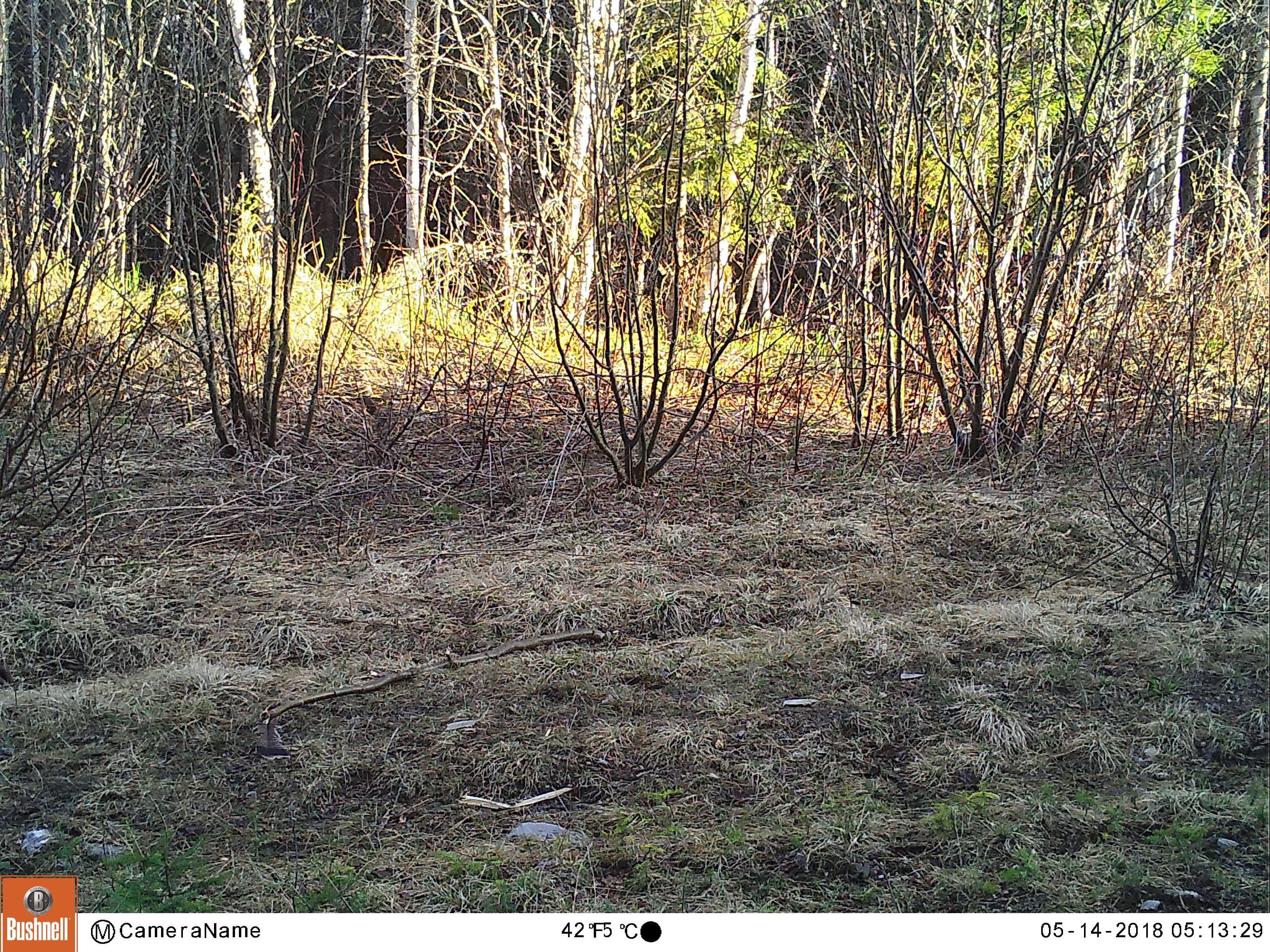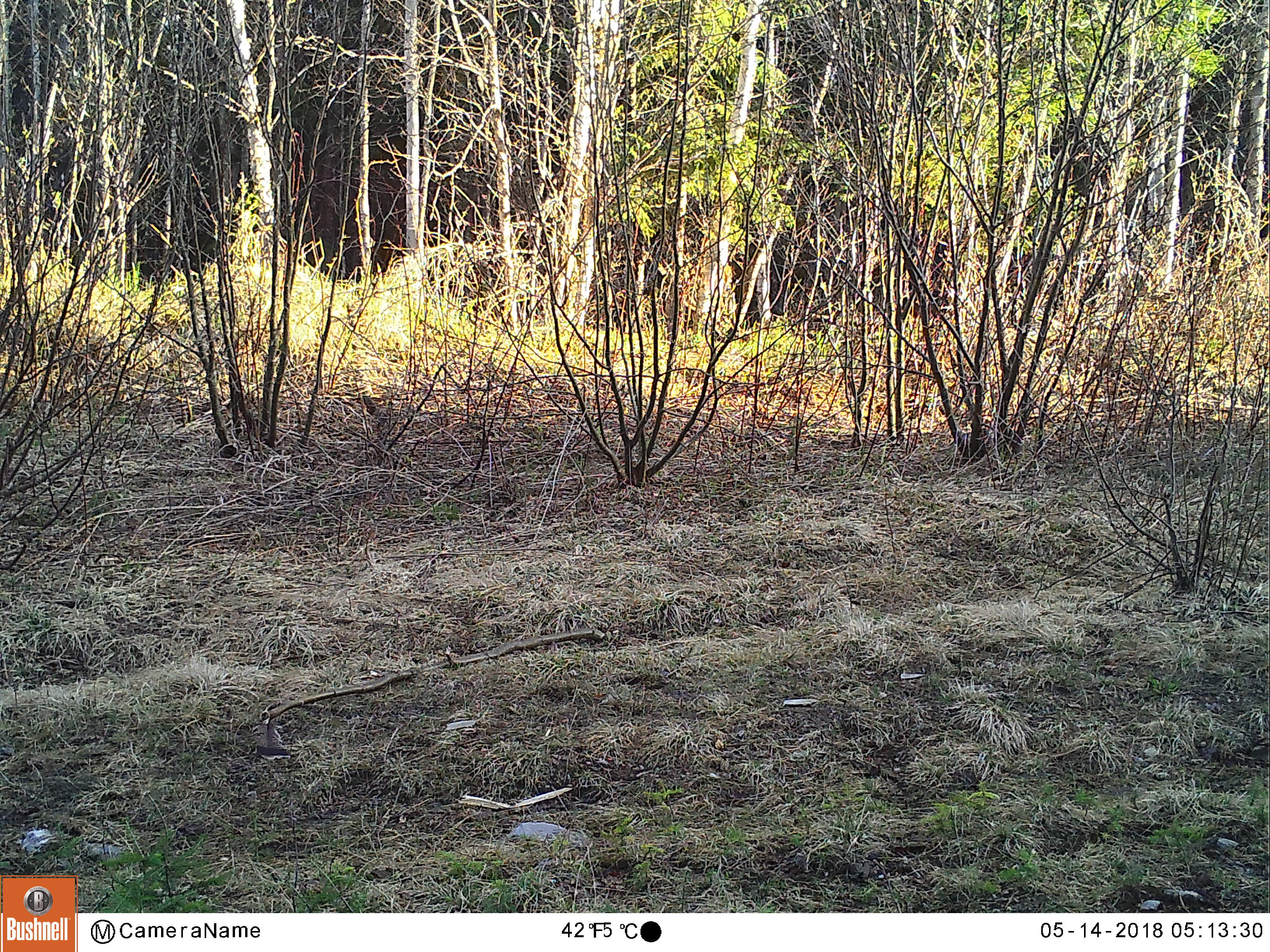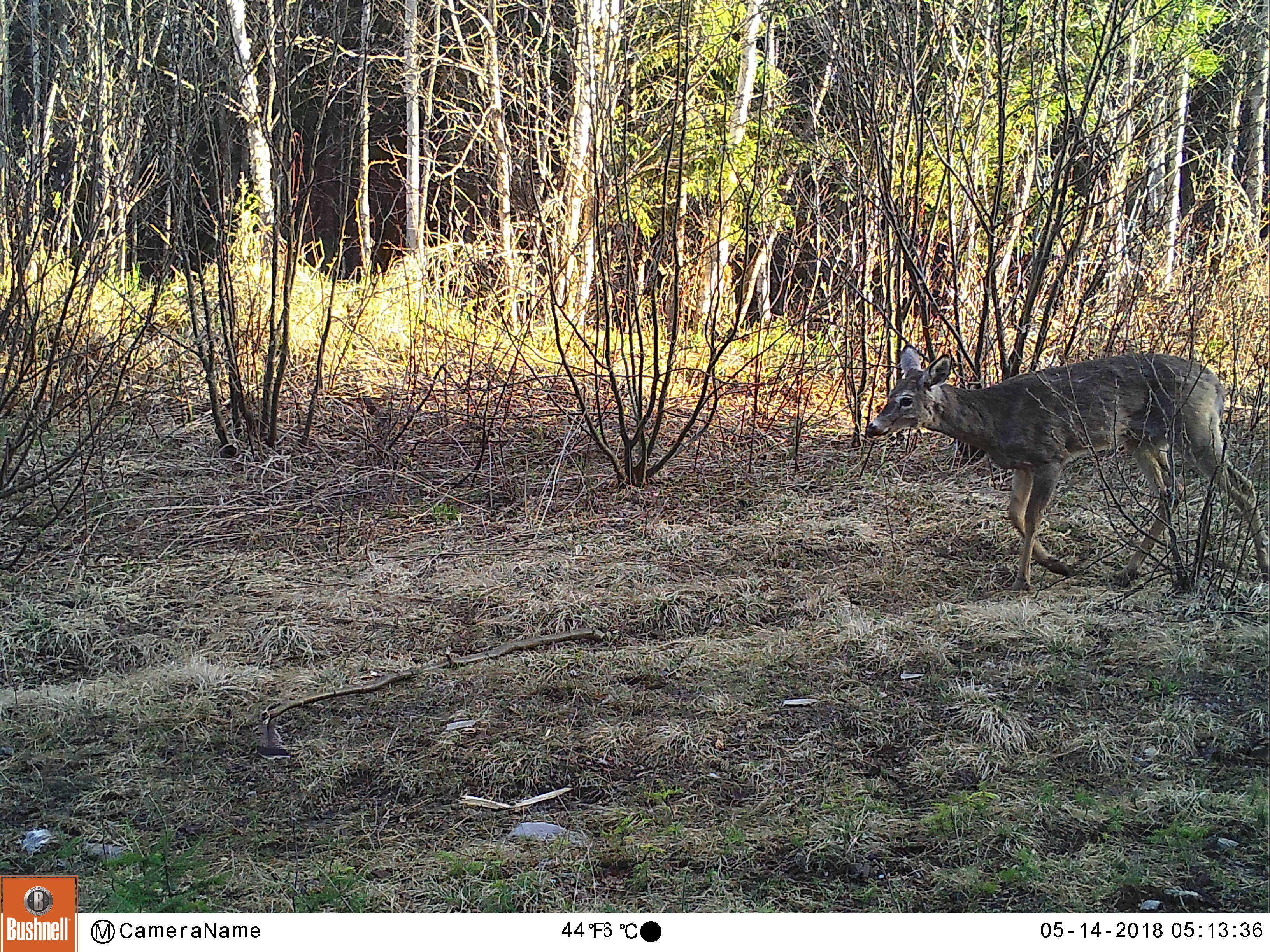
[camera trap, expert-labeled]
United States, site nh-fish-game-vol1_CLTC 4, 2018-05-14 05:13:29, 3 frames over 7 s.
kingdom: Animalia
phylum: Chordata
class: Mammalia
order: Artiodactyla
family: Cervidae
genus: Odocoileus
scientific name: Odocoileus virginianus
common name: white-tailed deer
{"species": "white-tailed deer (Odocoileus virginianus)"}